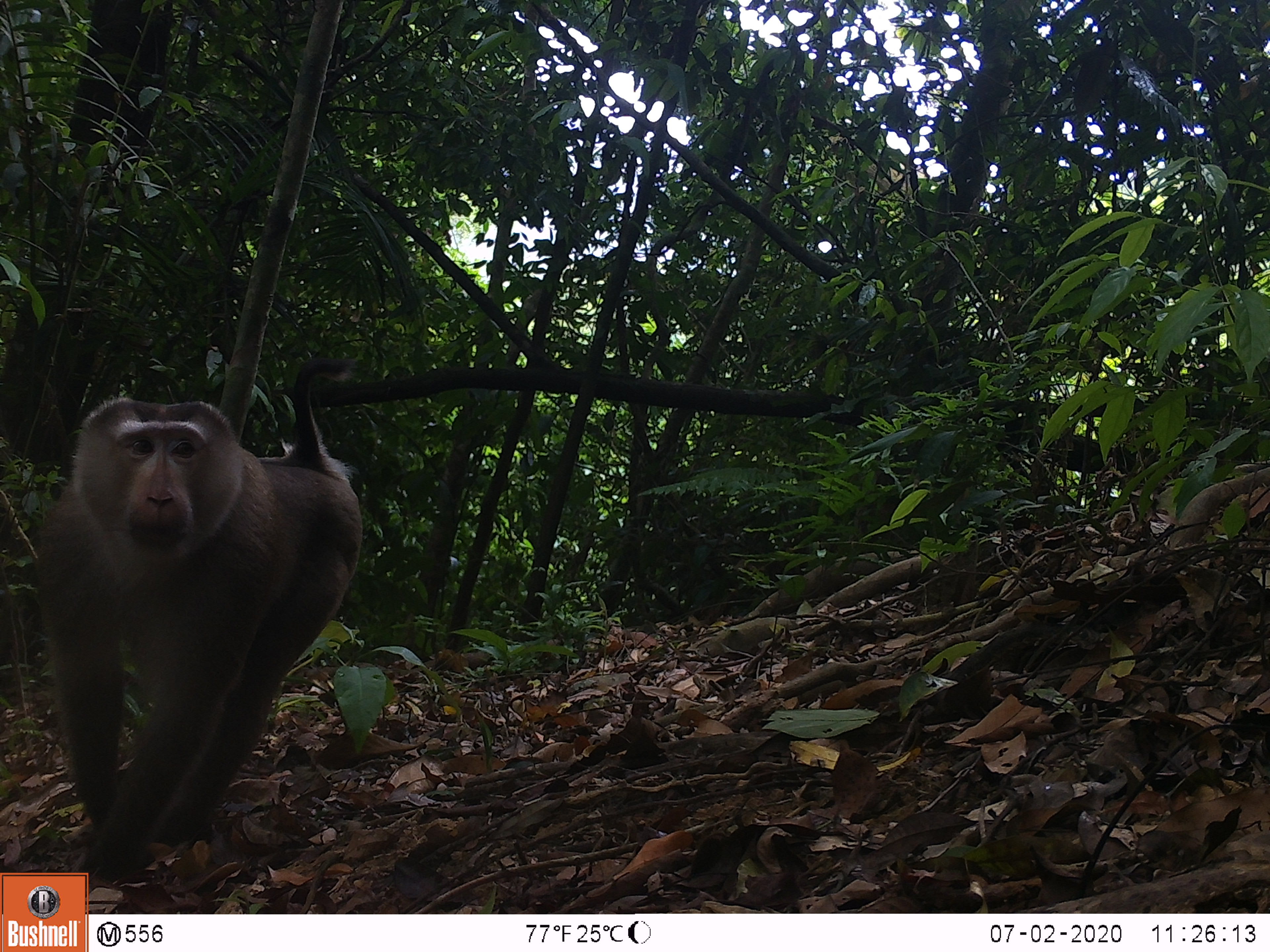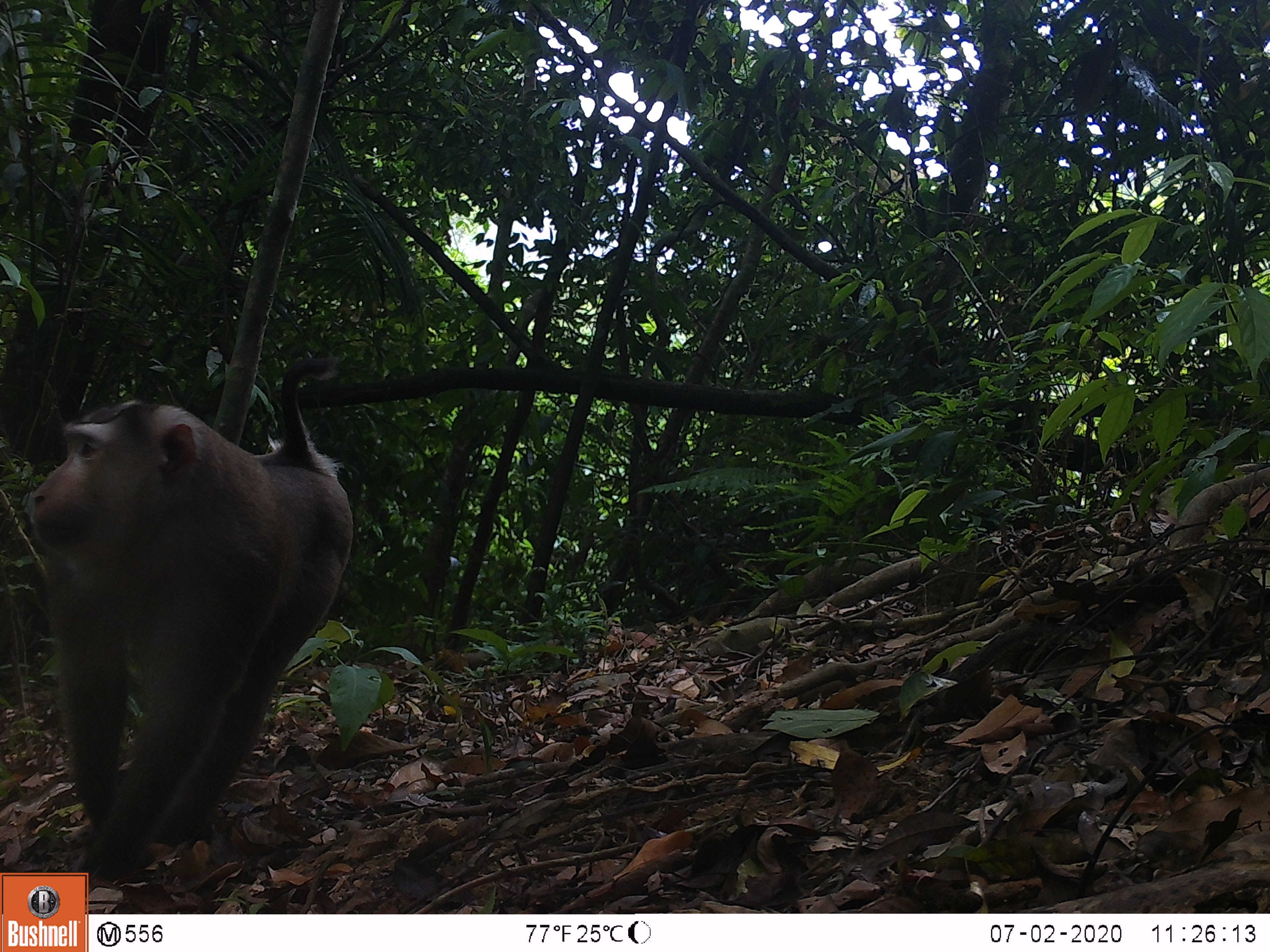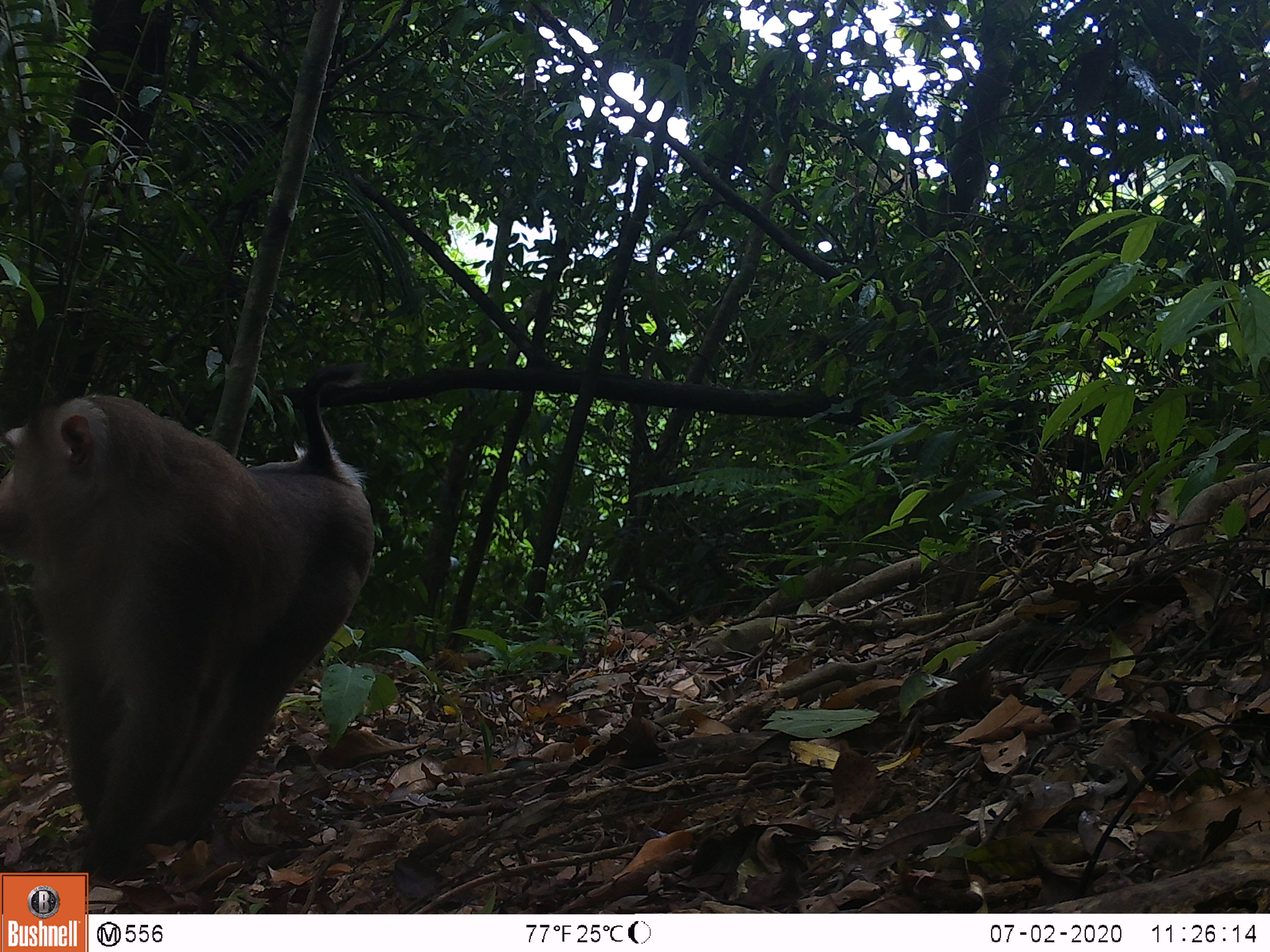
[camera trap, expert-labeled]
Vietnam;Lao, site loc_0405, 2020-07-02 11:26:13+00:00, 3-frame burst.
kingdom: Animalia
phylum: Chordata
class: Mammalia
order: Primates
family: Cercopithecidae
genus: Macaca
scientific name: Macaca nemestrina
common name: pig-tailed macaque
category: pig tailed macaque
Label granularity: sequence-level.